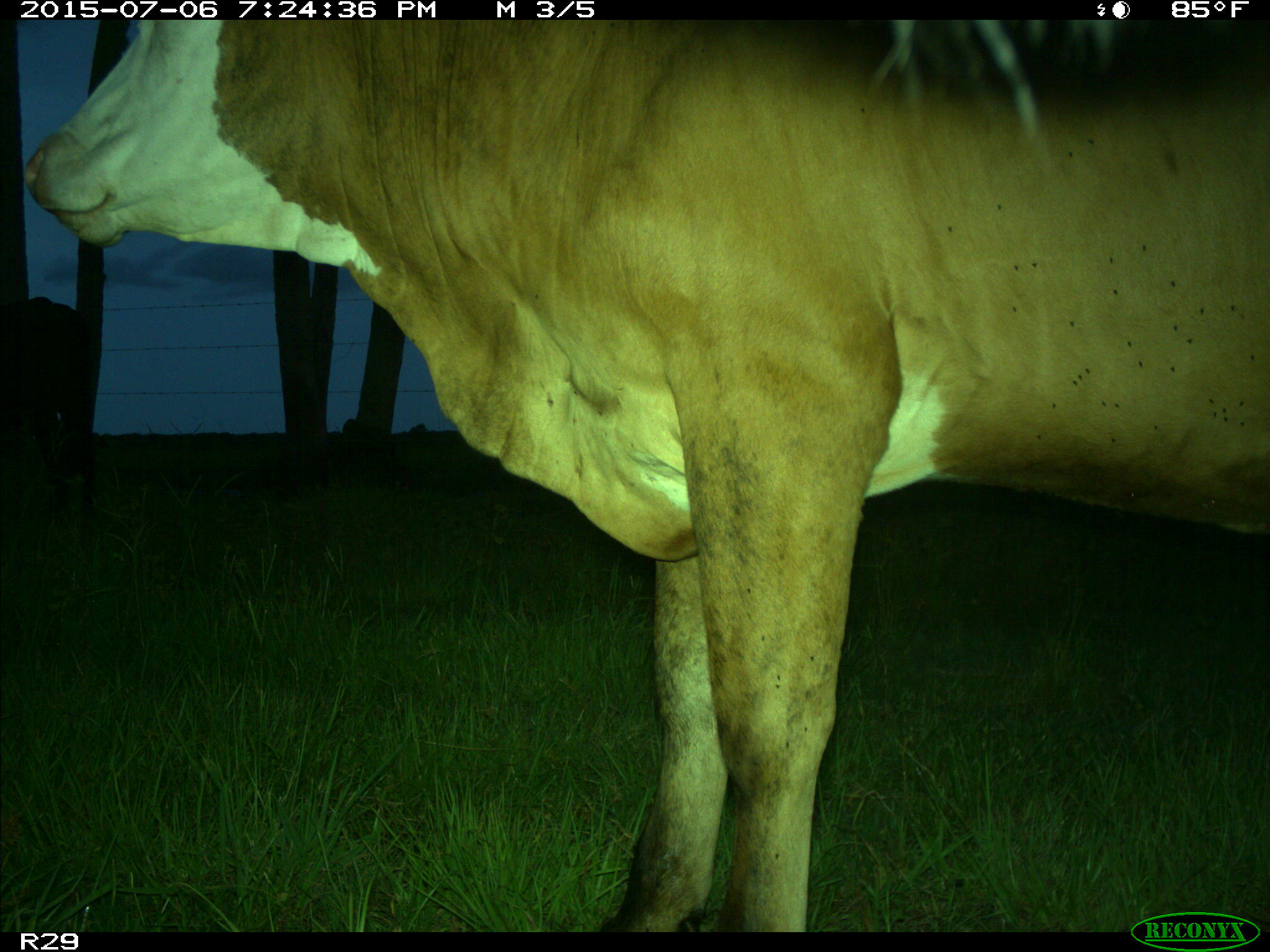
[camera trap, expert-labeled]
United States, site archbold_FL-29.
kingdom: Animalia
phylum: Chordata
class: Mammalia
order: Artiodactyla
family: Bovidae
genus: Bos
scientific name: Bos taurus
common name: domestic cow